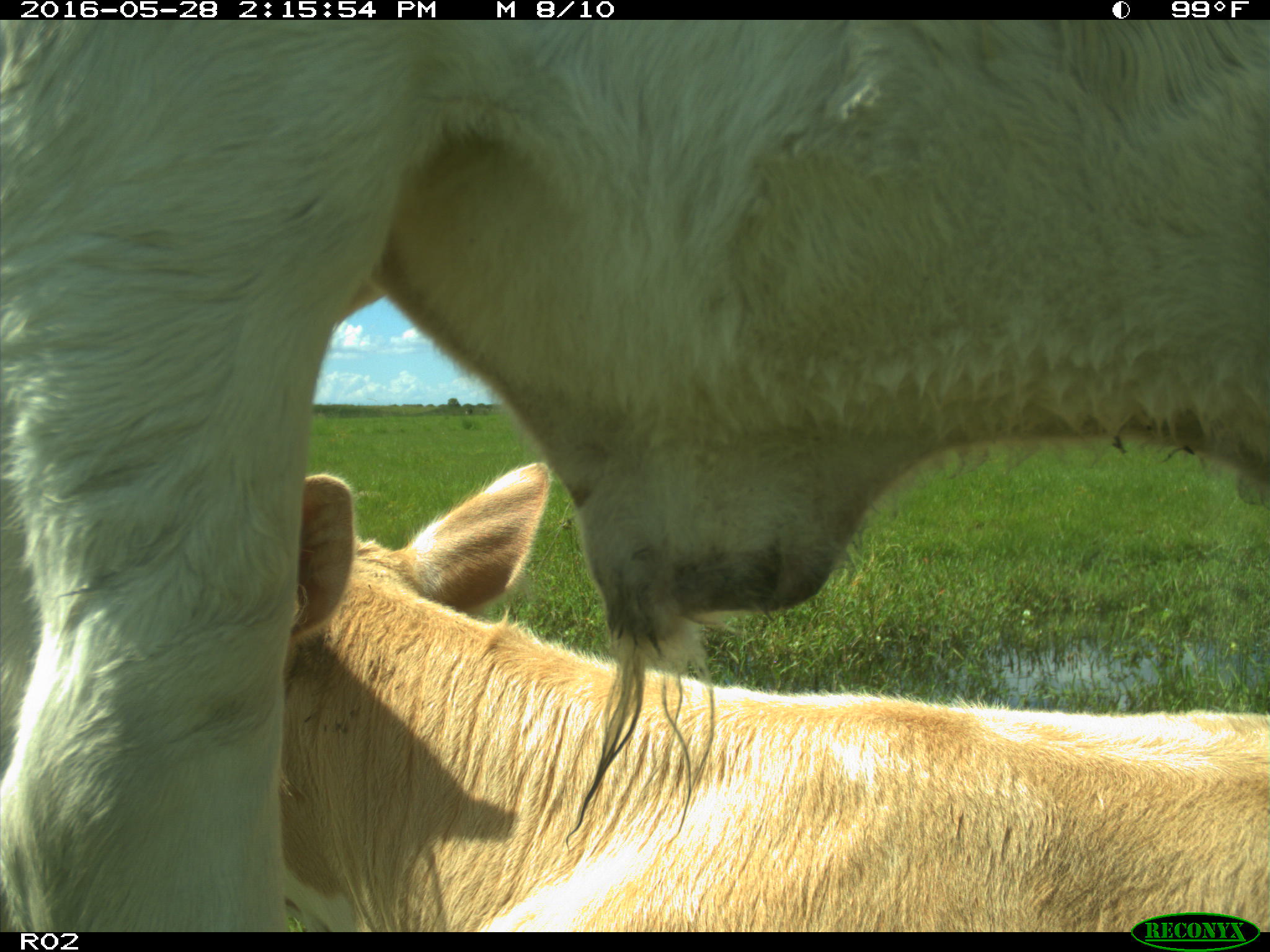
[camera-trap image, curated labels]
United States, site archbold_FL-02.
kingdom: Animalia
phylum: Chordata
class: Mammalia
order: Artiodactyla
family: Bovidae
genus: Bos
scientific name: Bos taurus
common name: domestic cow